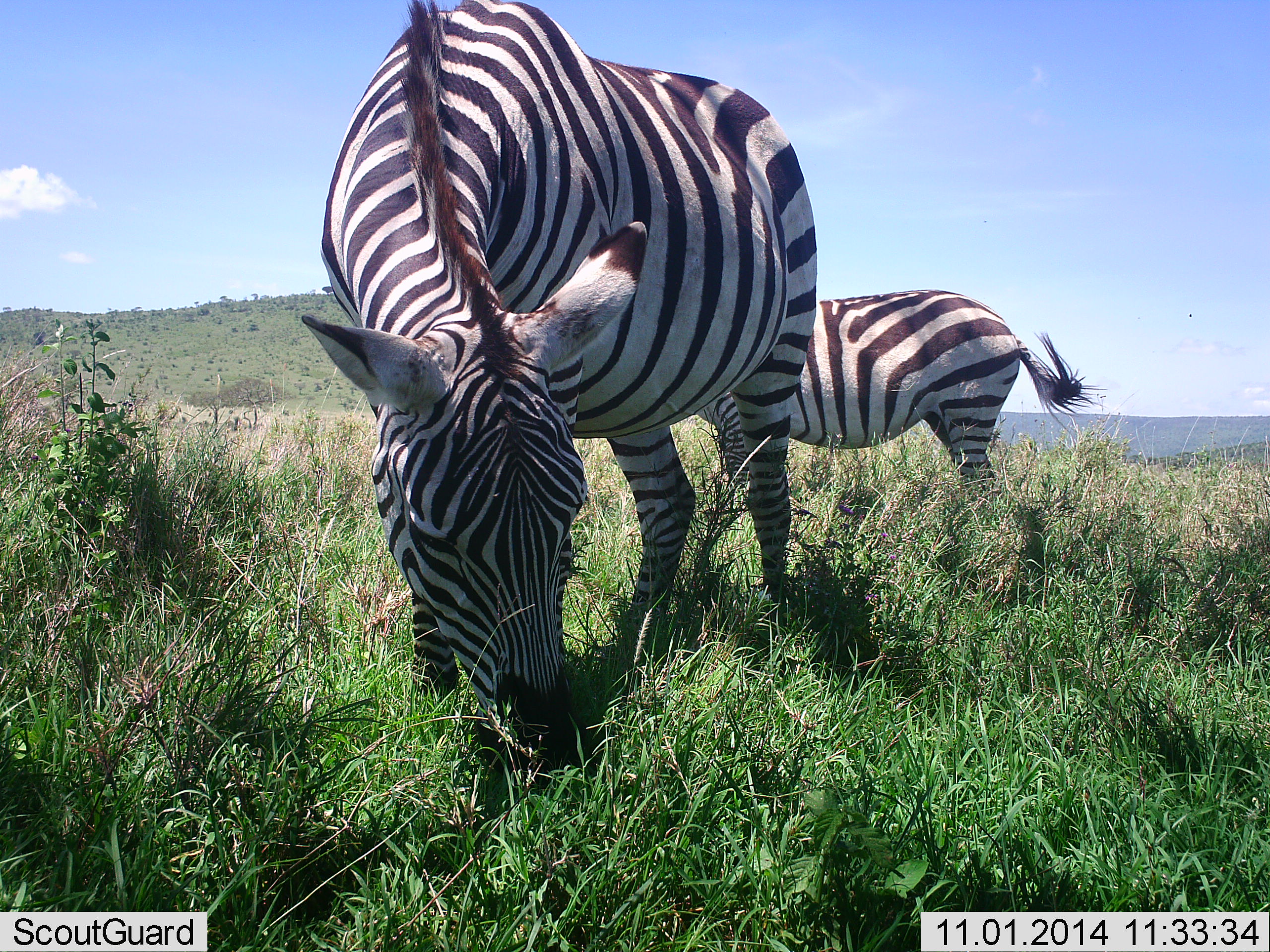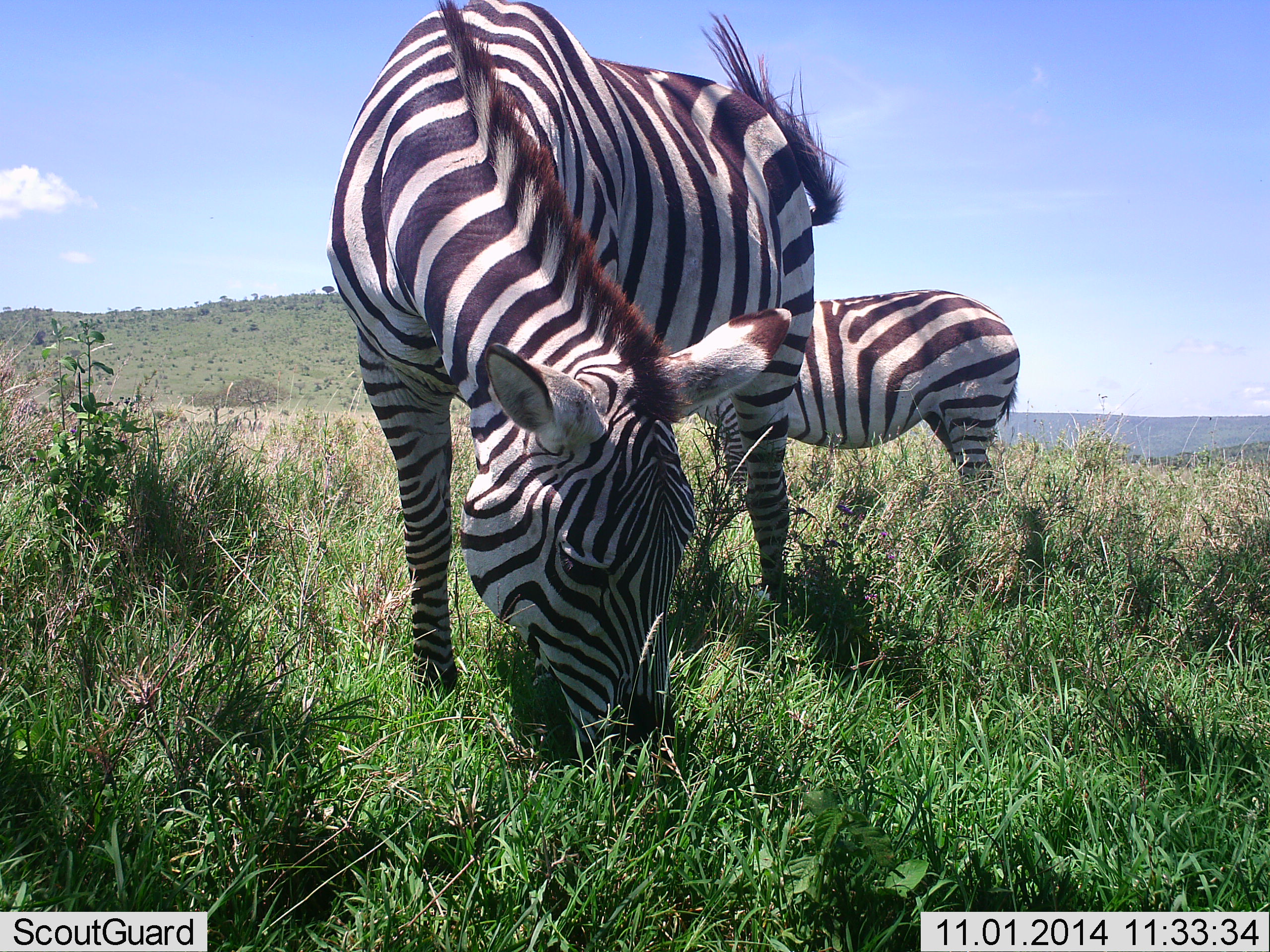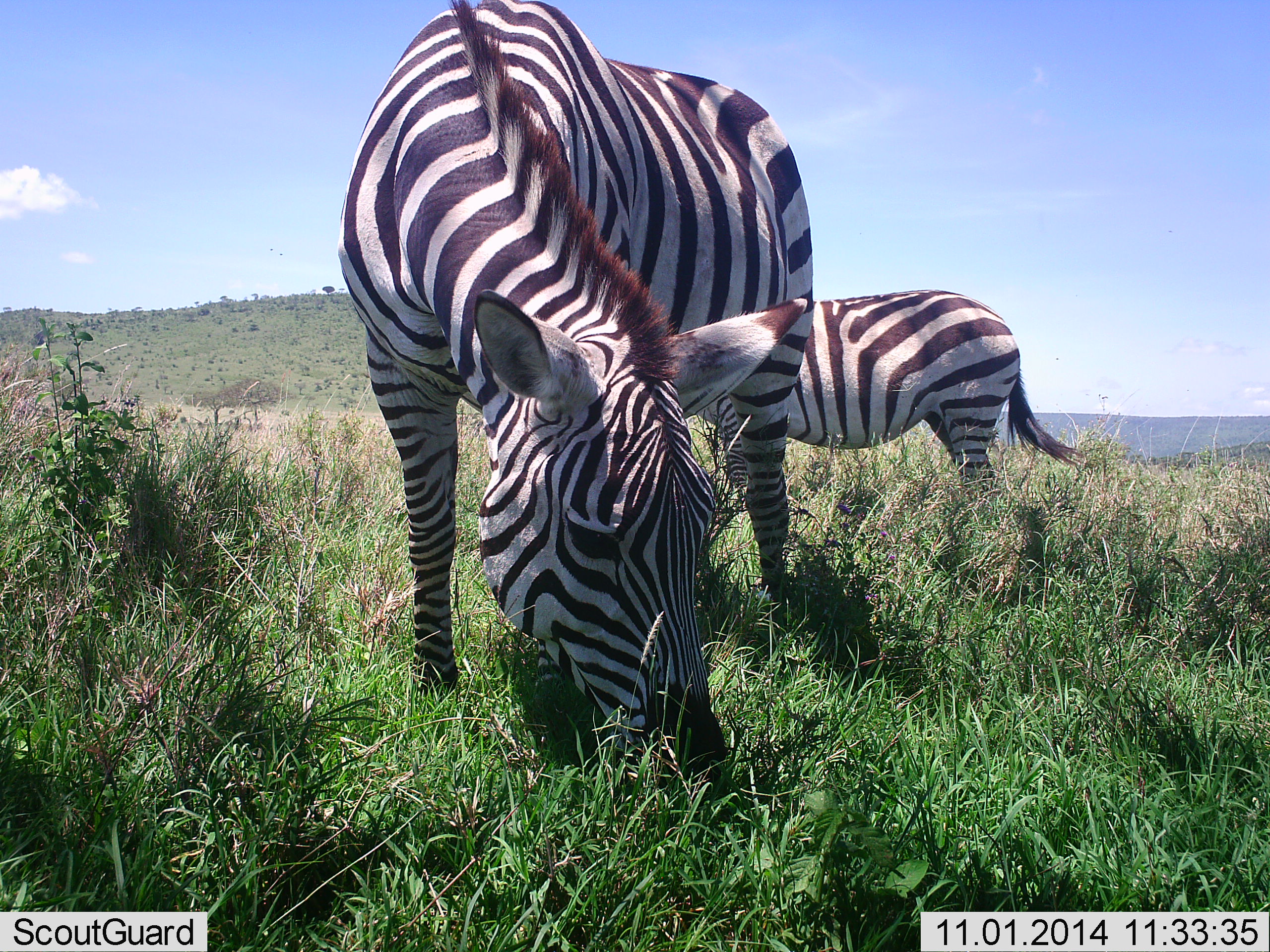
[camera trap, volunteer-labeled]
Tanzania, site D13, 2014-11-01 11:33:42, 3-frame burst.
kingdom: Animalia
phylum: Chordata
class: Mammalia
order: Perissodactyla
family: Equidae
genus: Equus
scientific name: Equus quagga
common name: plains zebra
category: zebra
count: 2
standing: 40%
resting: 0%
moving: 0%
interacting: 0%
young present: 0%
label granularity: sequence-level